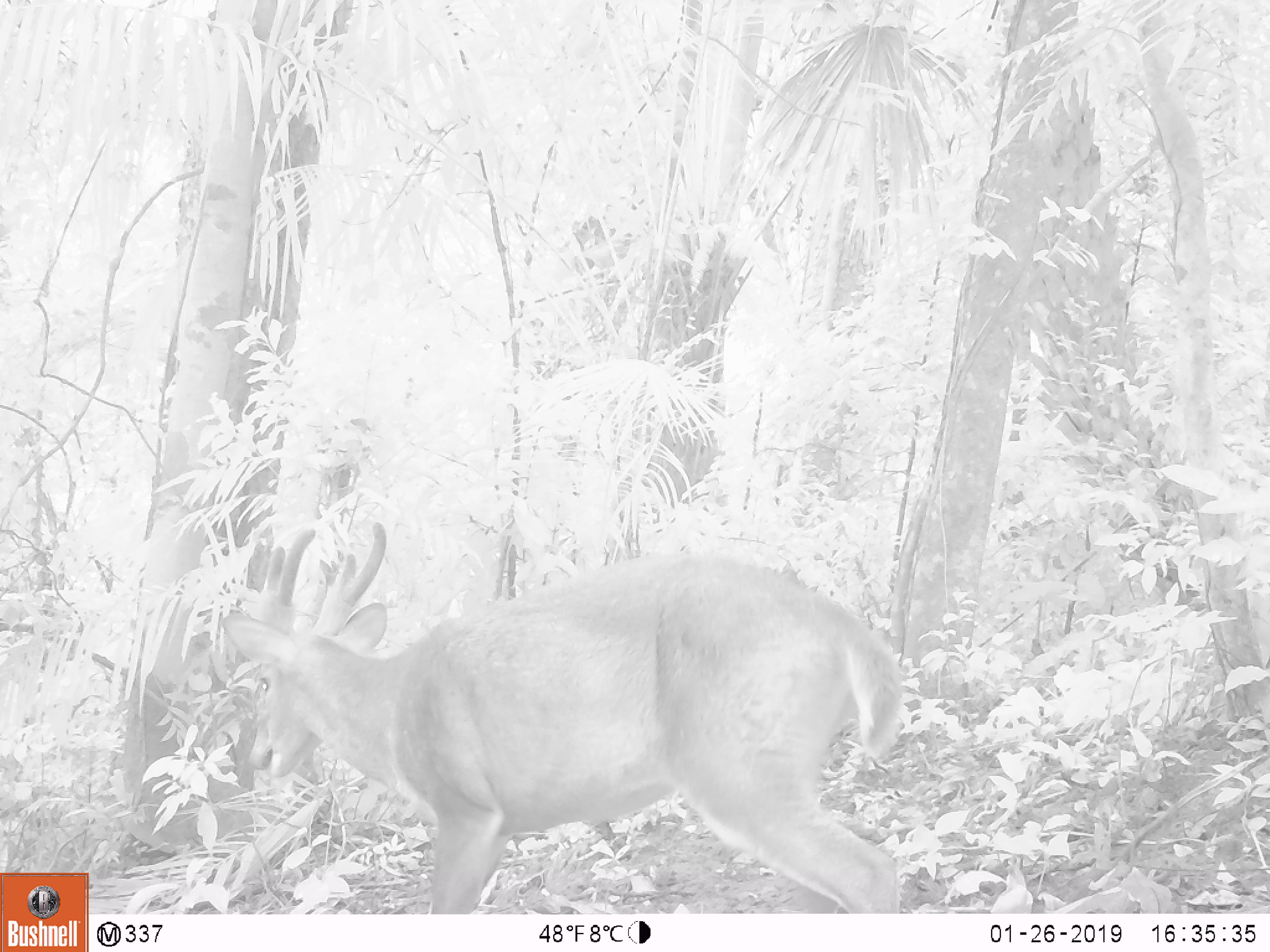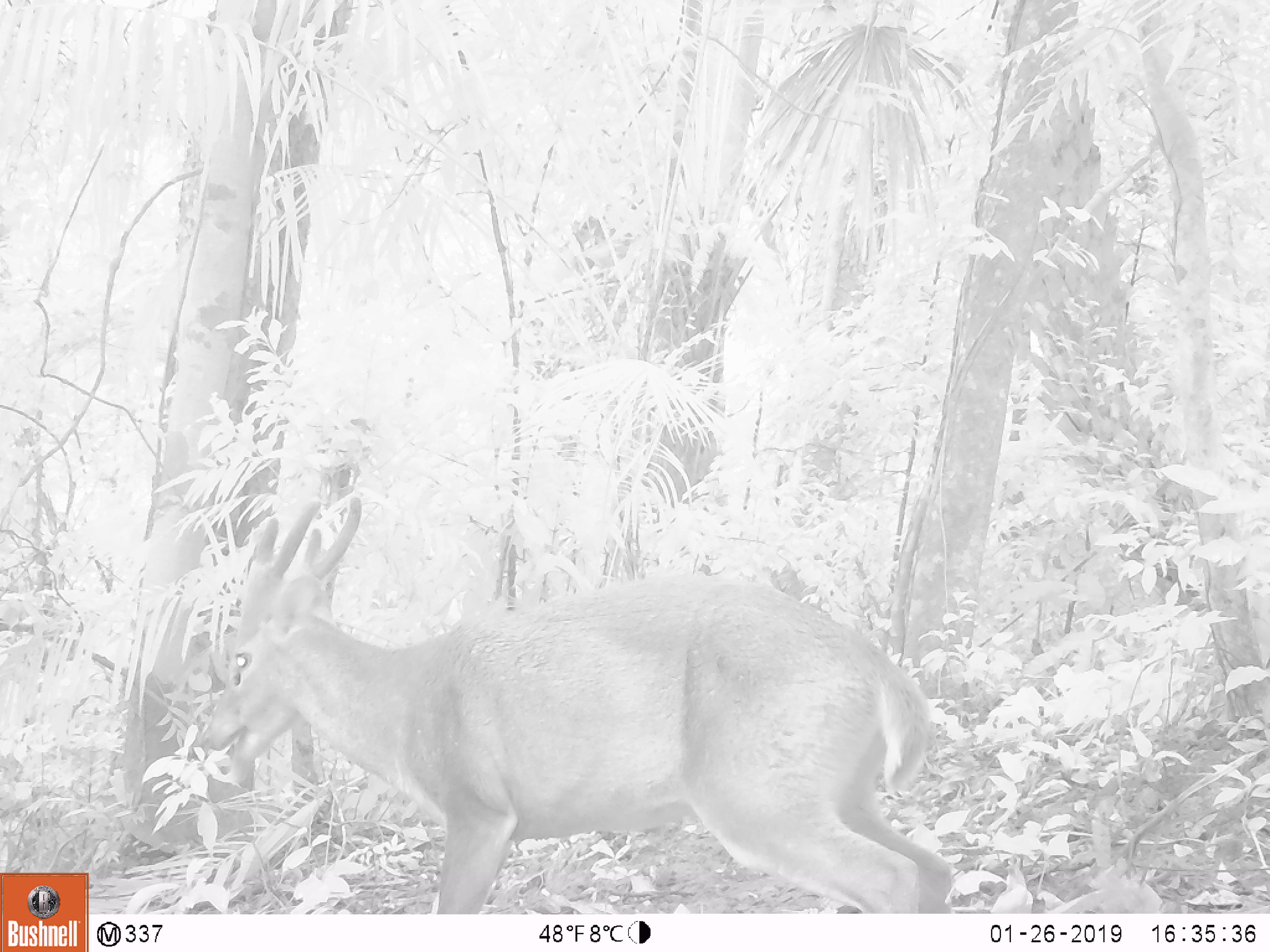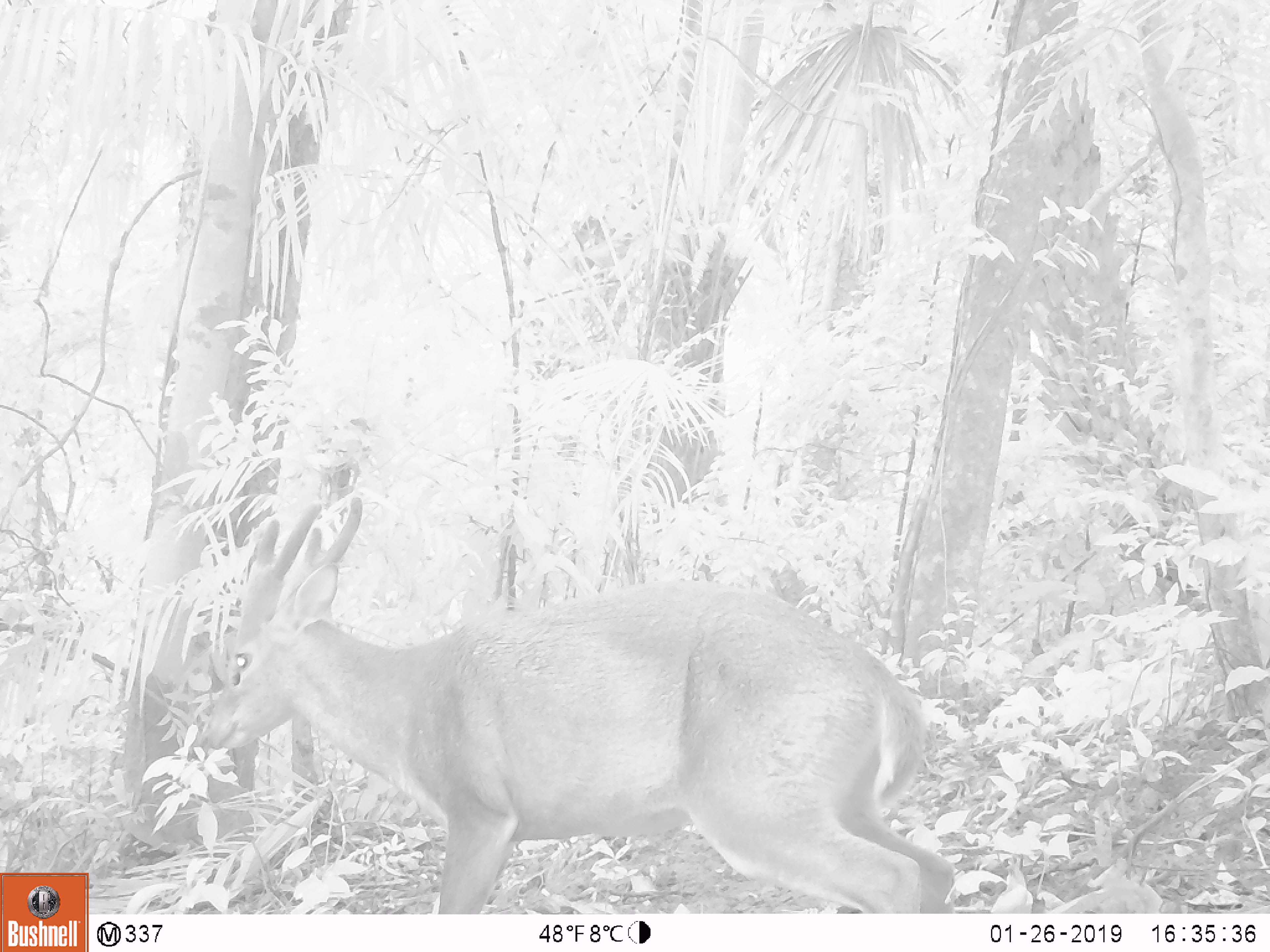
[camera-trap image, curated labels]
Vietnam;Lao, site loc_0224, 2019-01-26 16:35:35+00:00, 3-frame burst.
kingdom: Animalia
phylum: Chordata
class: Mammalia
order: Artiodactyla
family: Cervidae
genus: Muntiacus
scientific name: Muntiacus vuquangensis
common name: large-antlered muntjac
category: large antlered muntjac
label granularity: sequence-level